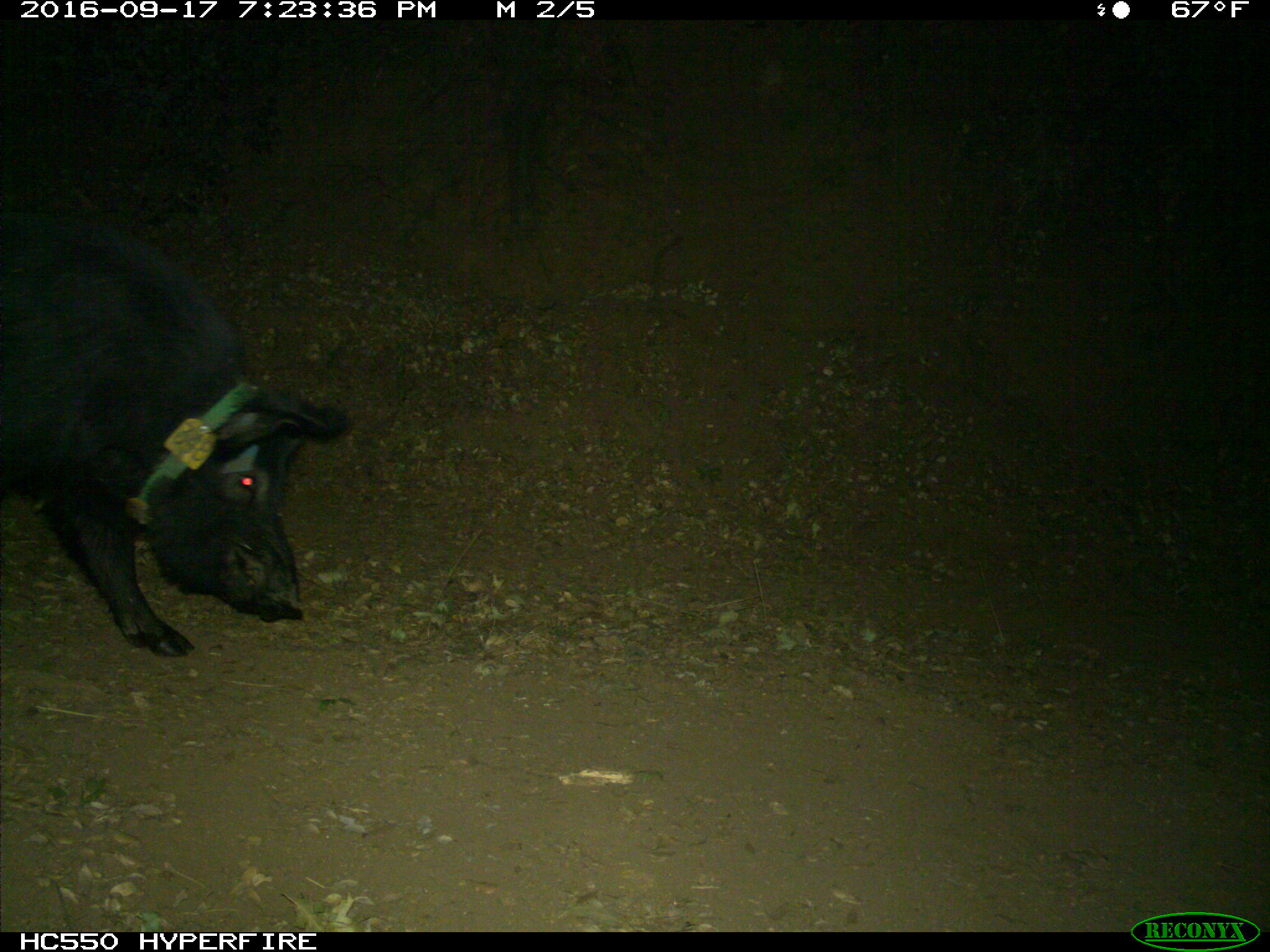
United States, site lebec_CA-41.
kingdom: Animalia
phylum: Chordata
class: Mammalia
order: Artiodactyla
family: Suidae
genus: Sus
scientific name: Sus scrofa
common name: wild boar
Sus scrofa (wild boar).